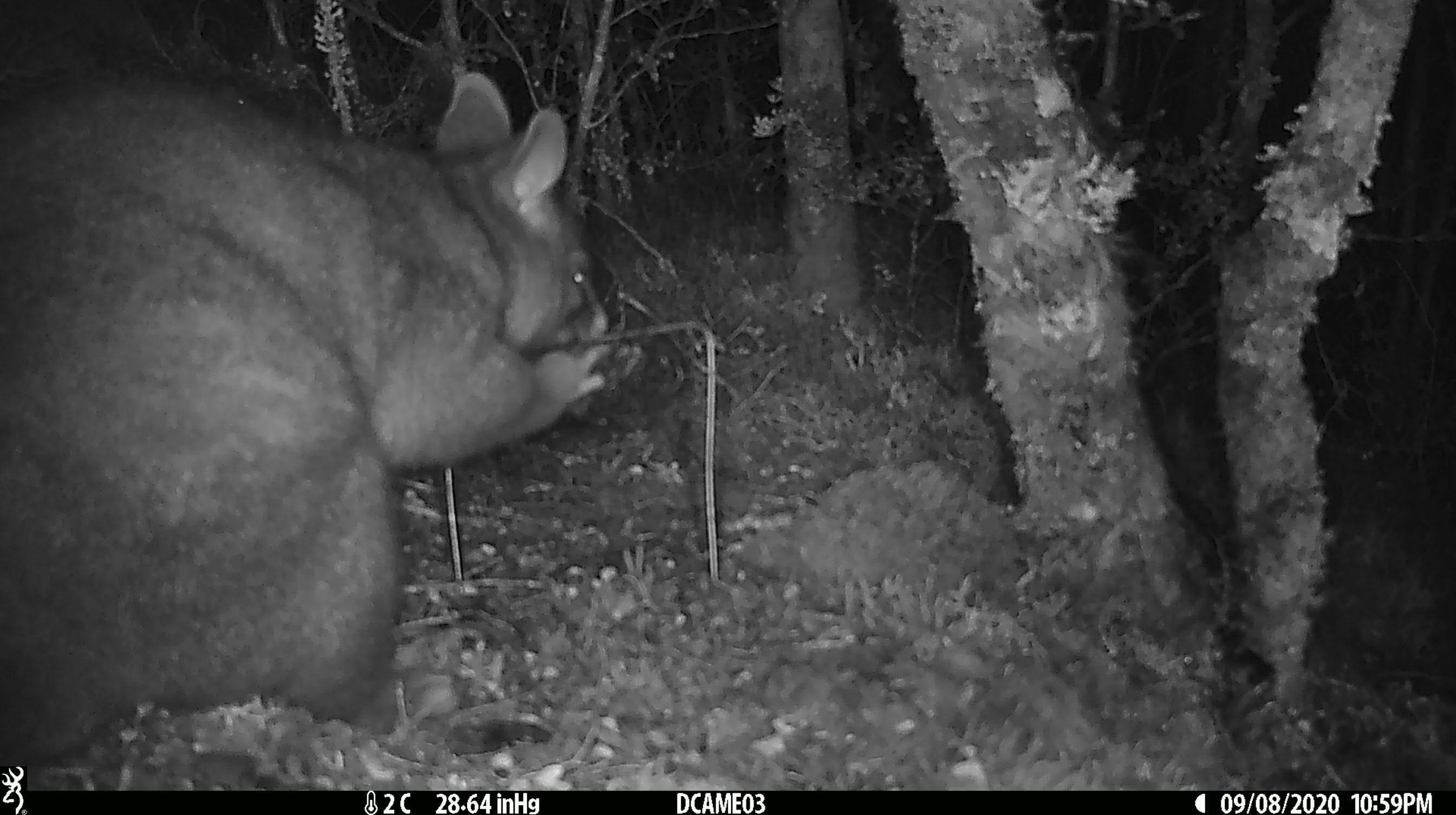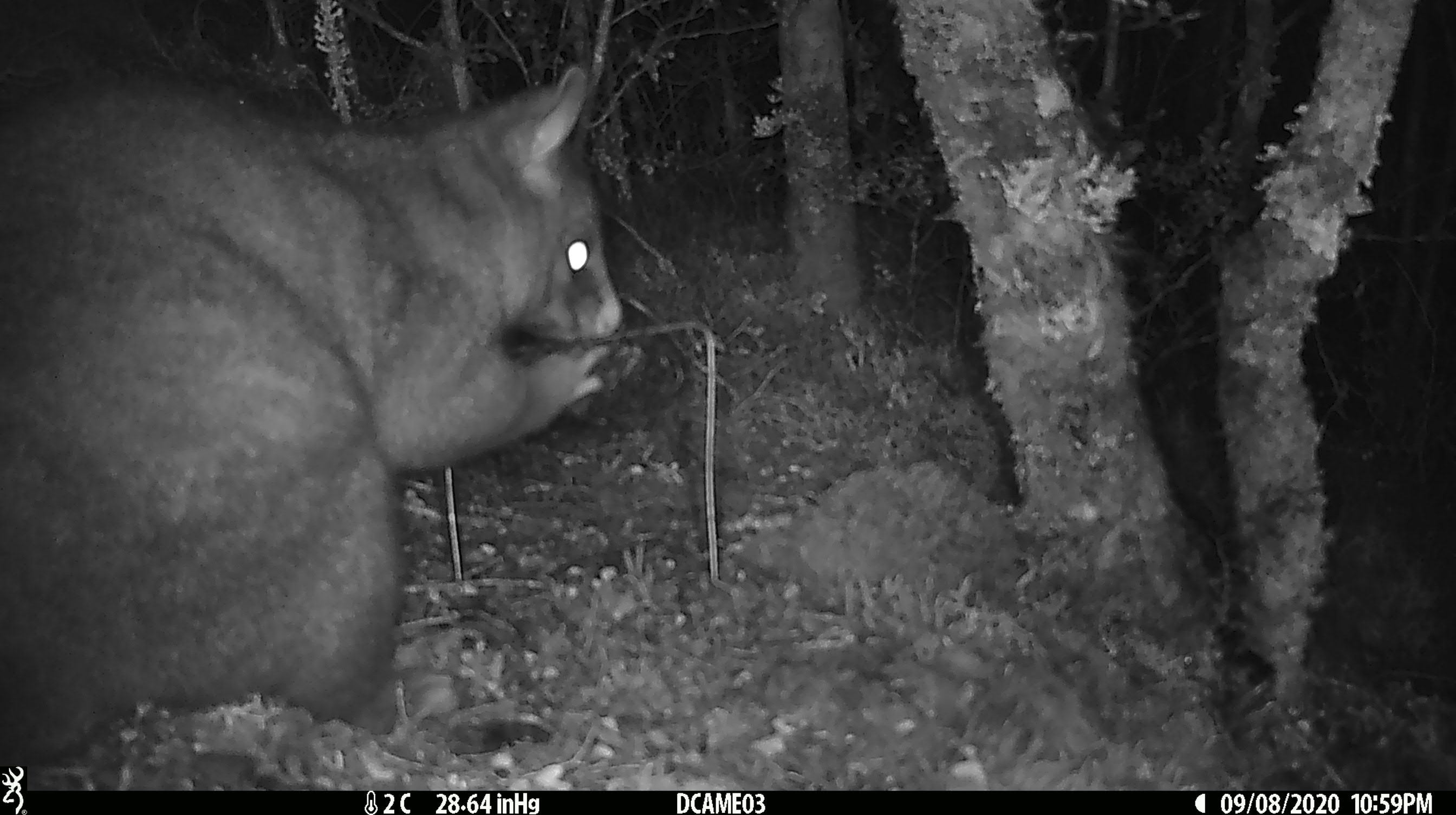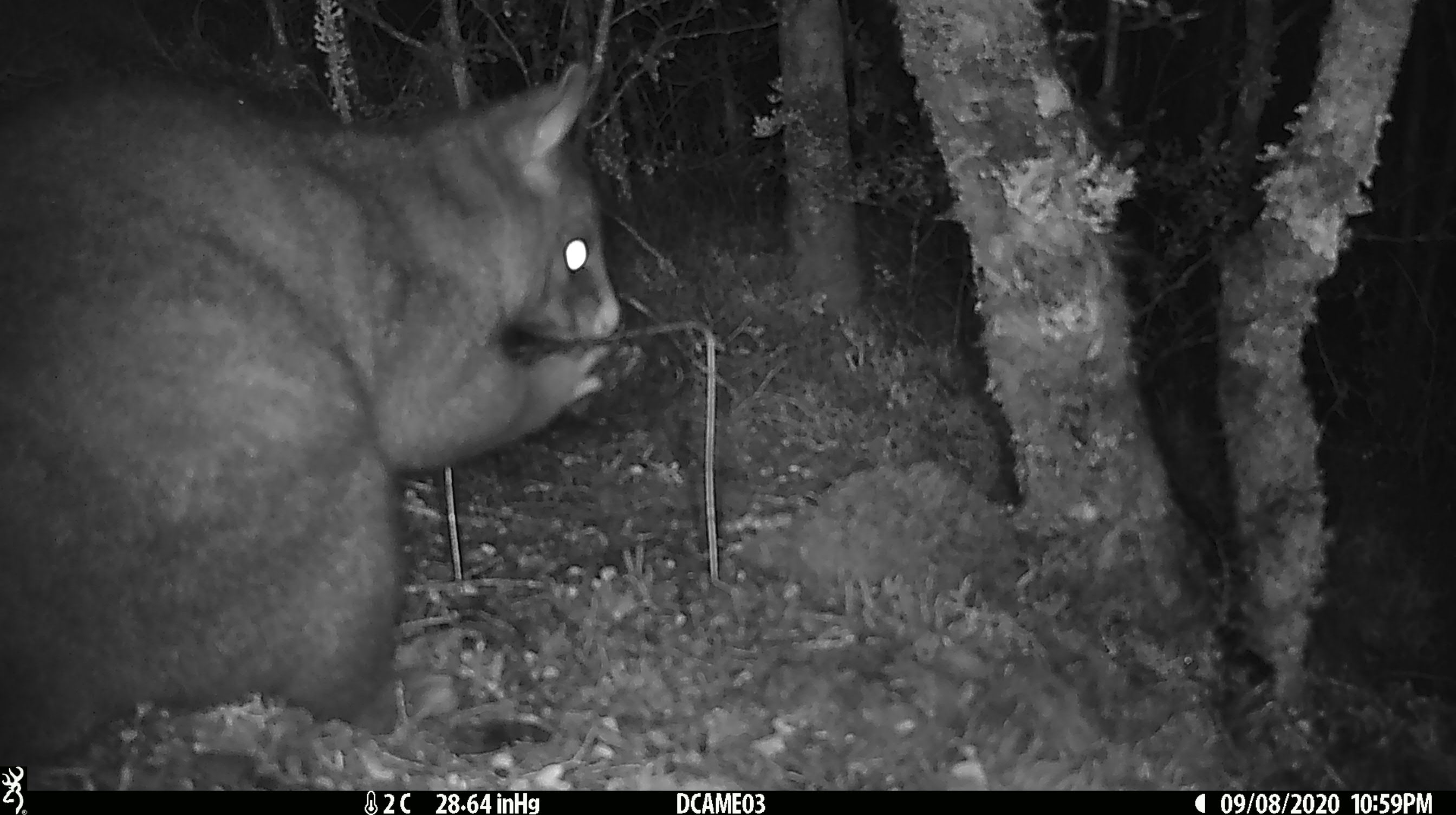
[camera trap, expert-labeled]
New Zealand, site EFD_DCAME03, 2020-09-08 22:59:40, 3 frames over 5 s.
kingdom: Animalia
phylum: Chordata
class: Mammalia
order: Diprotodontia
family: Phalangeridae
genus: Trichosurus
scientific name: Trichosurus vulpecula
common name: common brushtail possum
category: possum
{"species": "possum (common brushtail possum) (Trichosurus vulpecula)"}